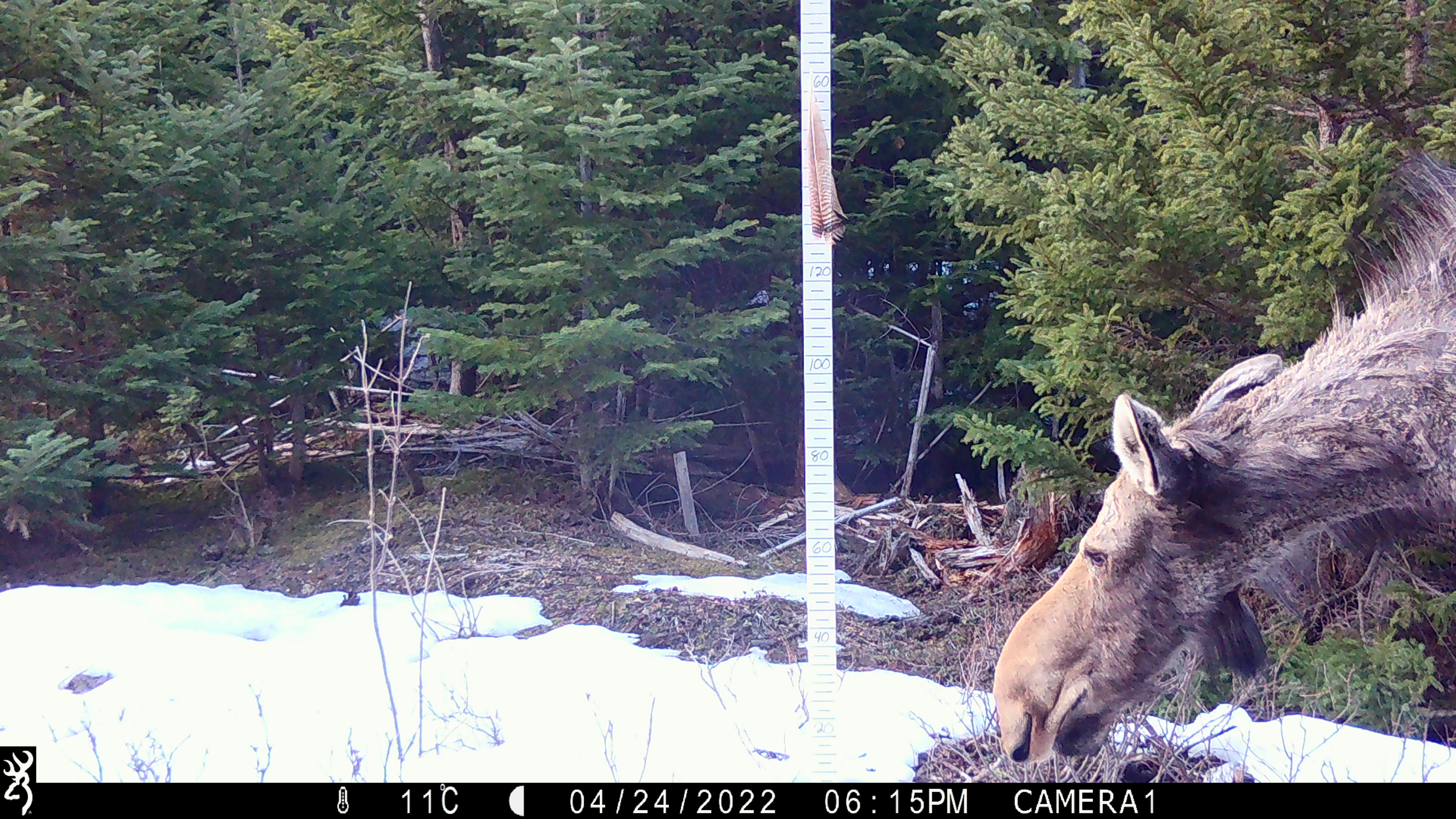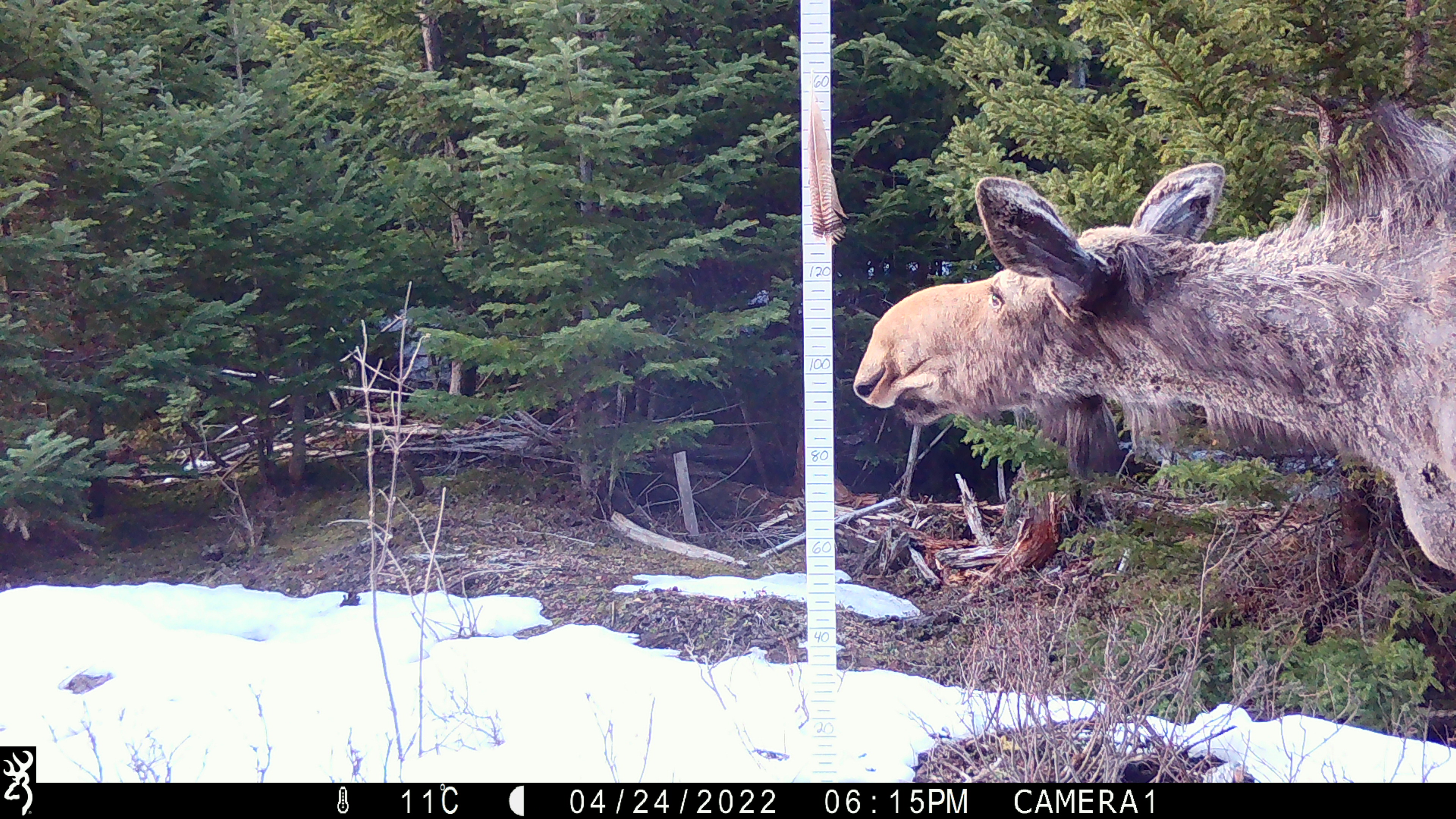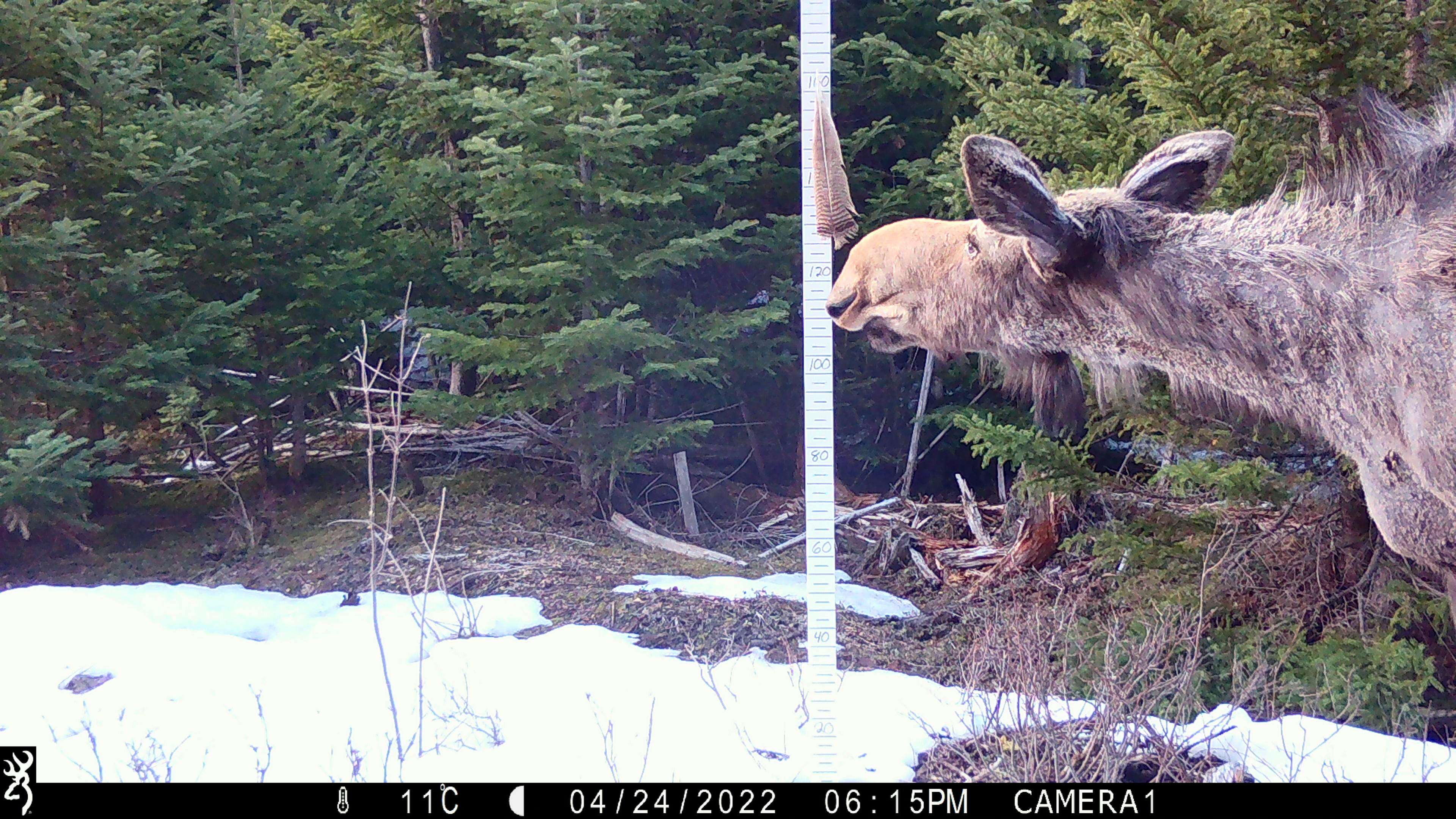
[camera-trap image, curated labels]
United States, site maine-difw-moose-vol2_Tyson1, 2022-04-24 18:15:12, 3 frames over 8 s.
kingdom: Animalia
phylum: Chordata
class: Mammalia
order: Artiodactyla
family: Cervidae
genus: Alces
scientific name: Alces alces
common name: moose